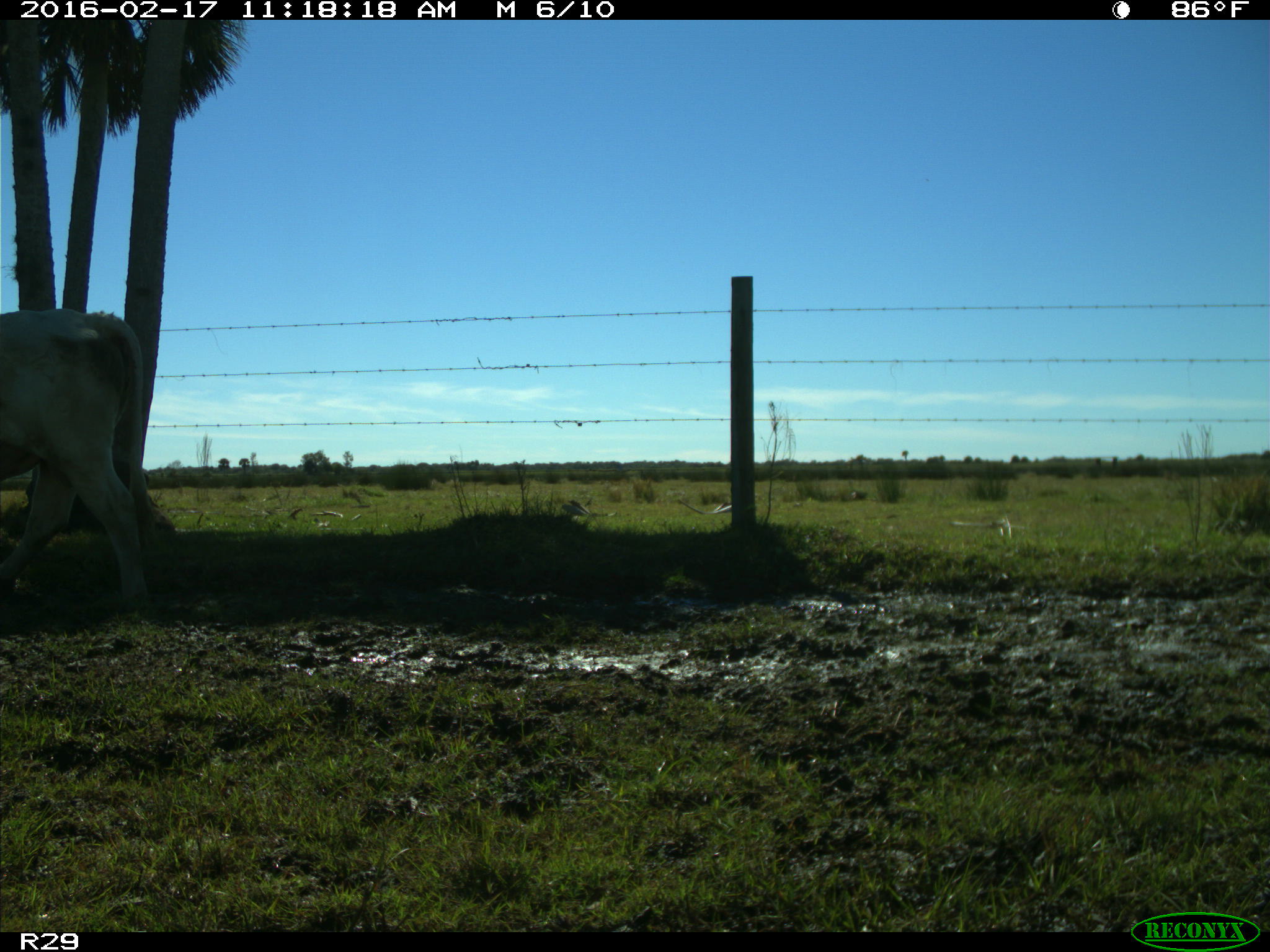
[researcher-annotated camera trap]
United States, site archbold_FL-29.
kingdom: Animalia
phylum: Chordata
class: Mammalia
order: Artiodactyla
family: Bovidae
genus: Bos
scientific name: Bos taurus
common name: domestic cow